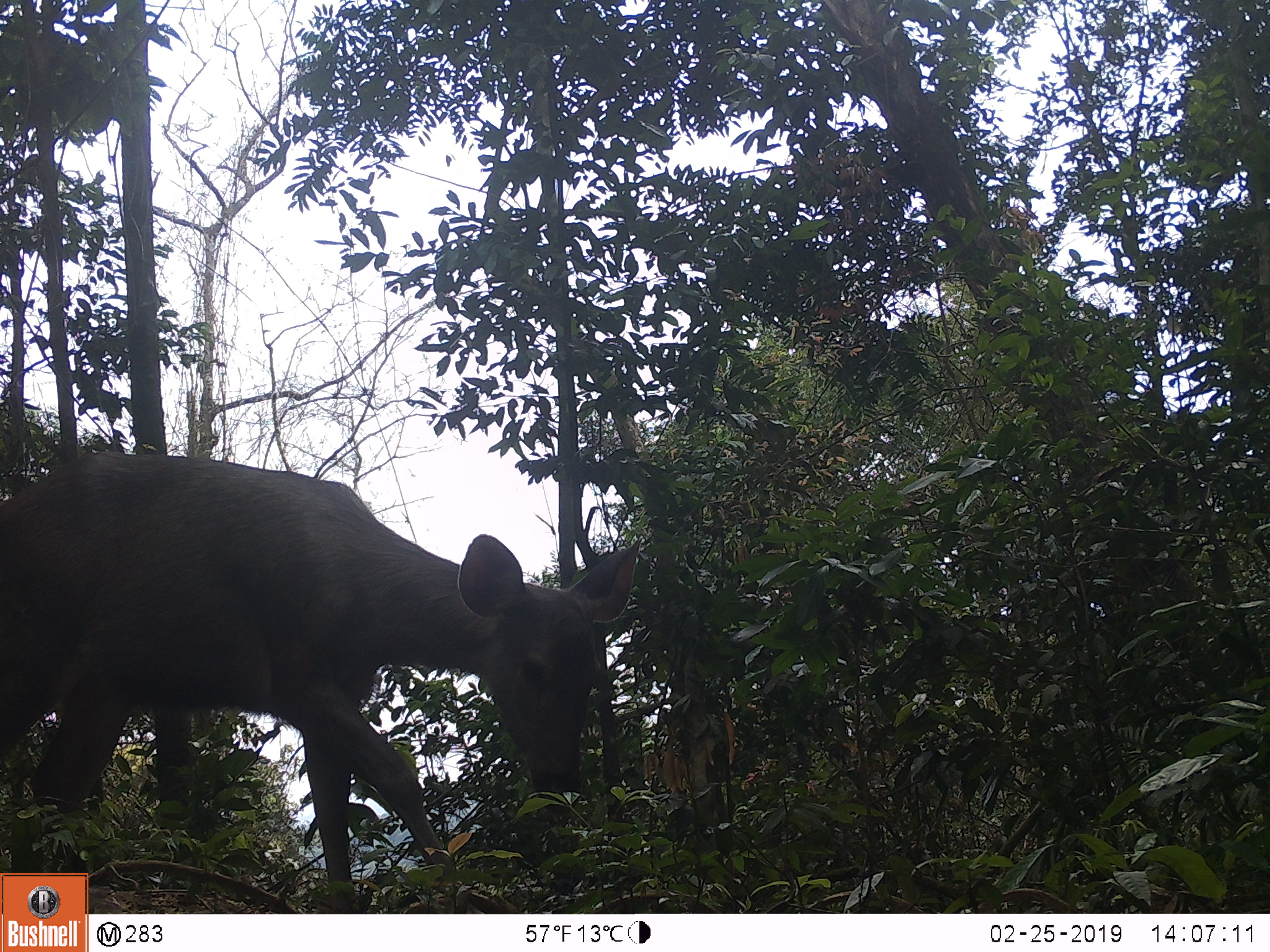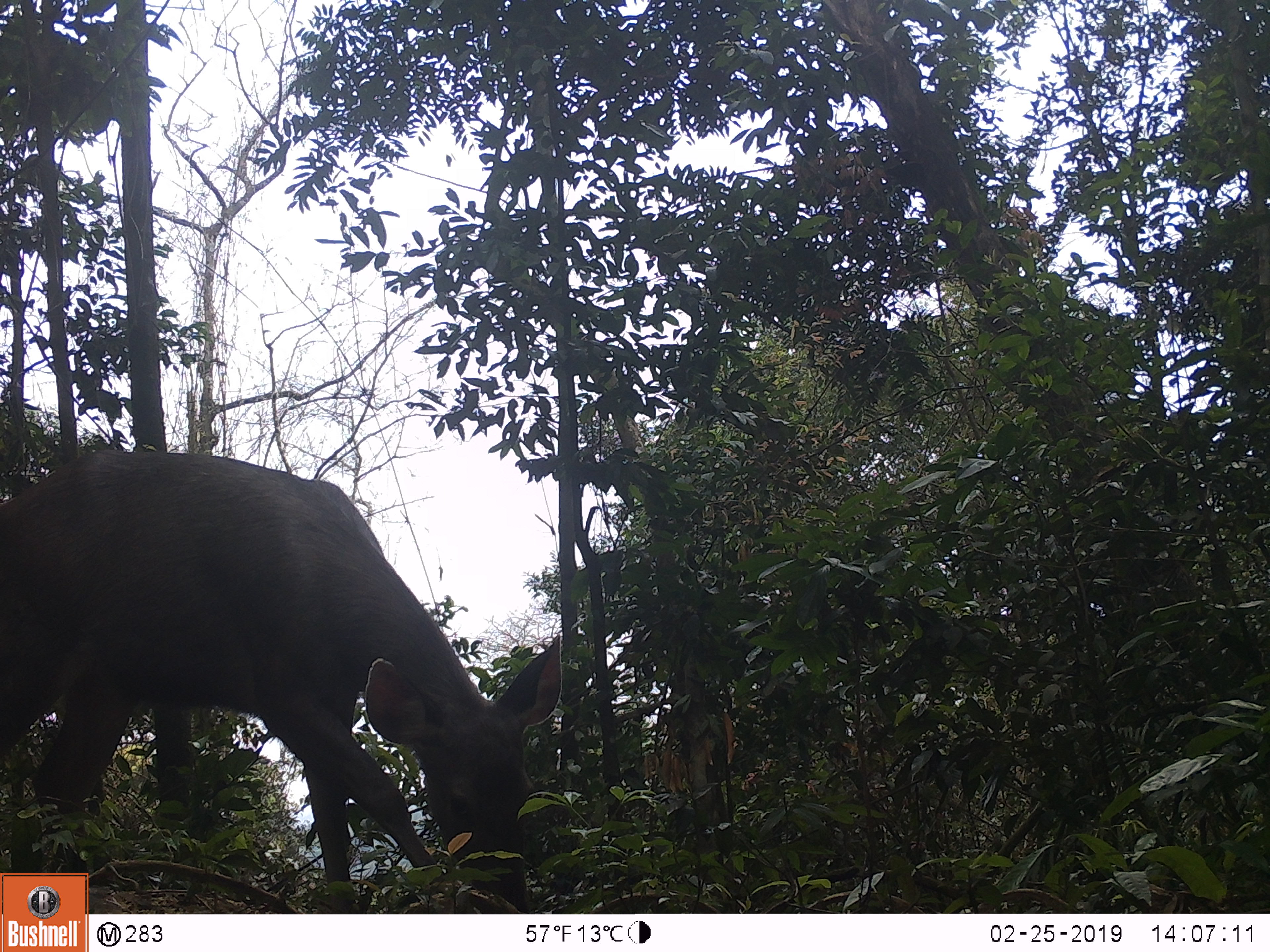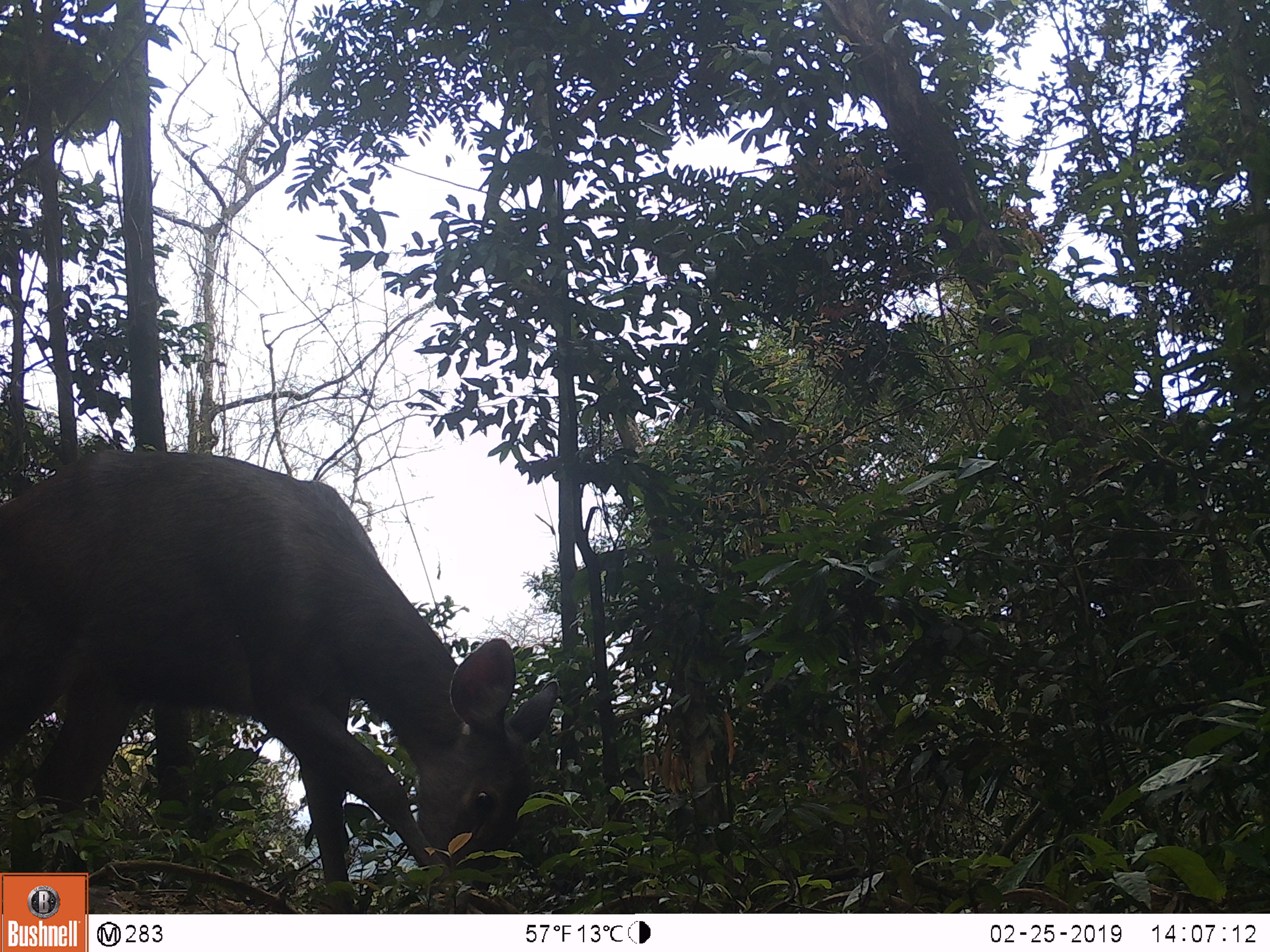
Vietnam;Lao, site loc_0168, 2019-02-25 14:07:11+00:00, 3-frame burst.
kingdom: Animalia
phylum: Chordata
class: Mammalia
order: Artiodactyla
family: Cervidae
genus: Rusa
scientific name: Rusa unicolor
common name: sambar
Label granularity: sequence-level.